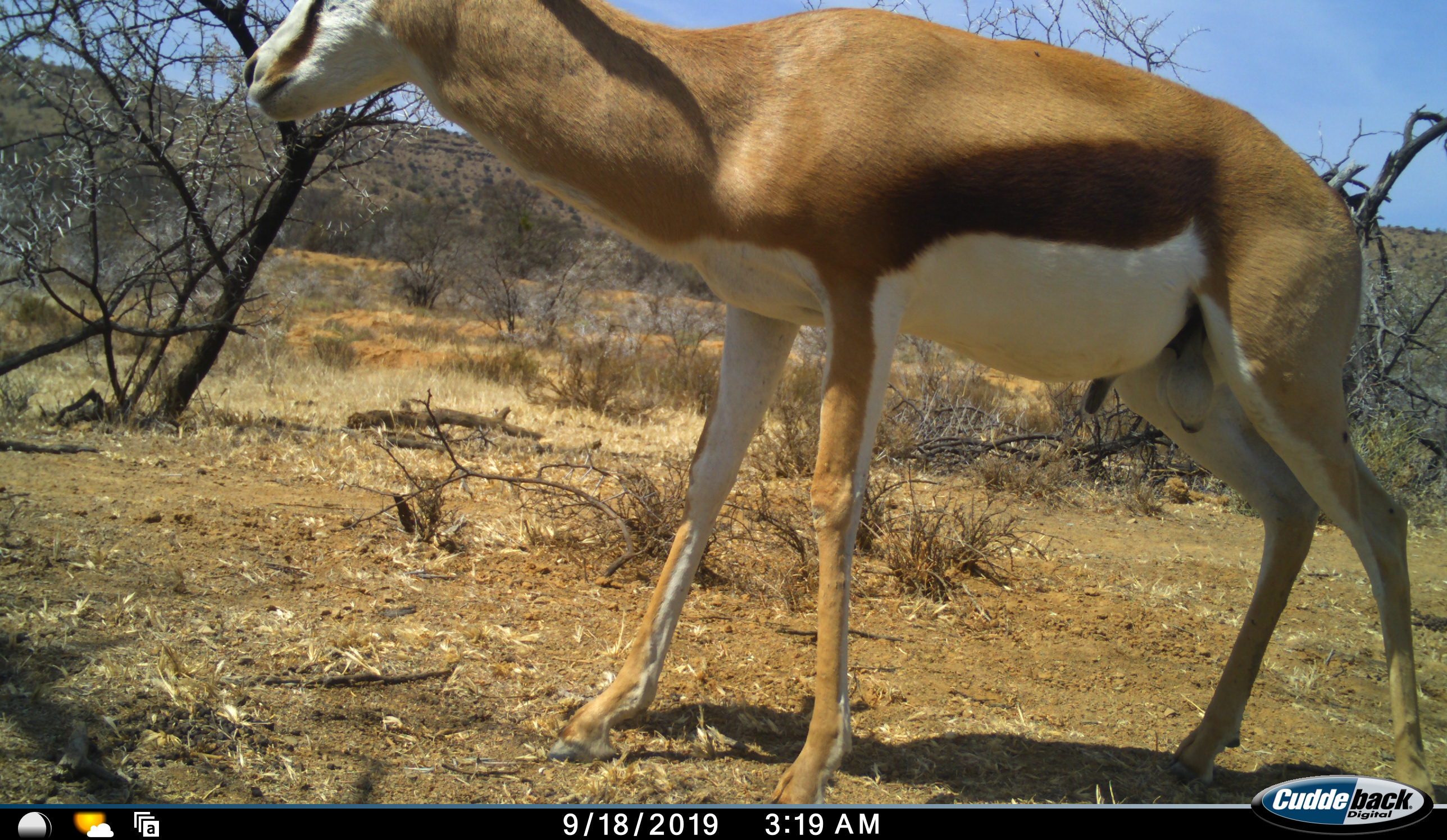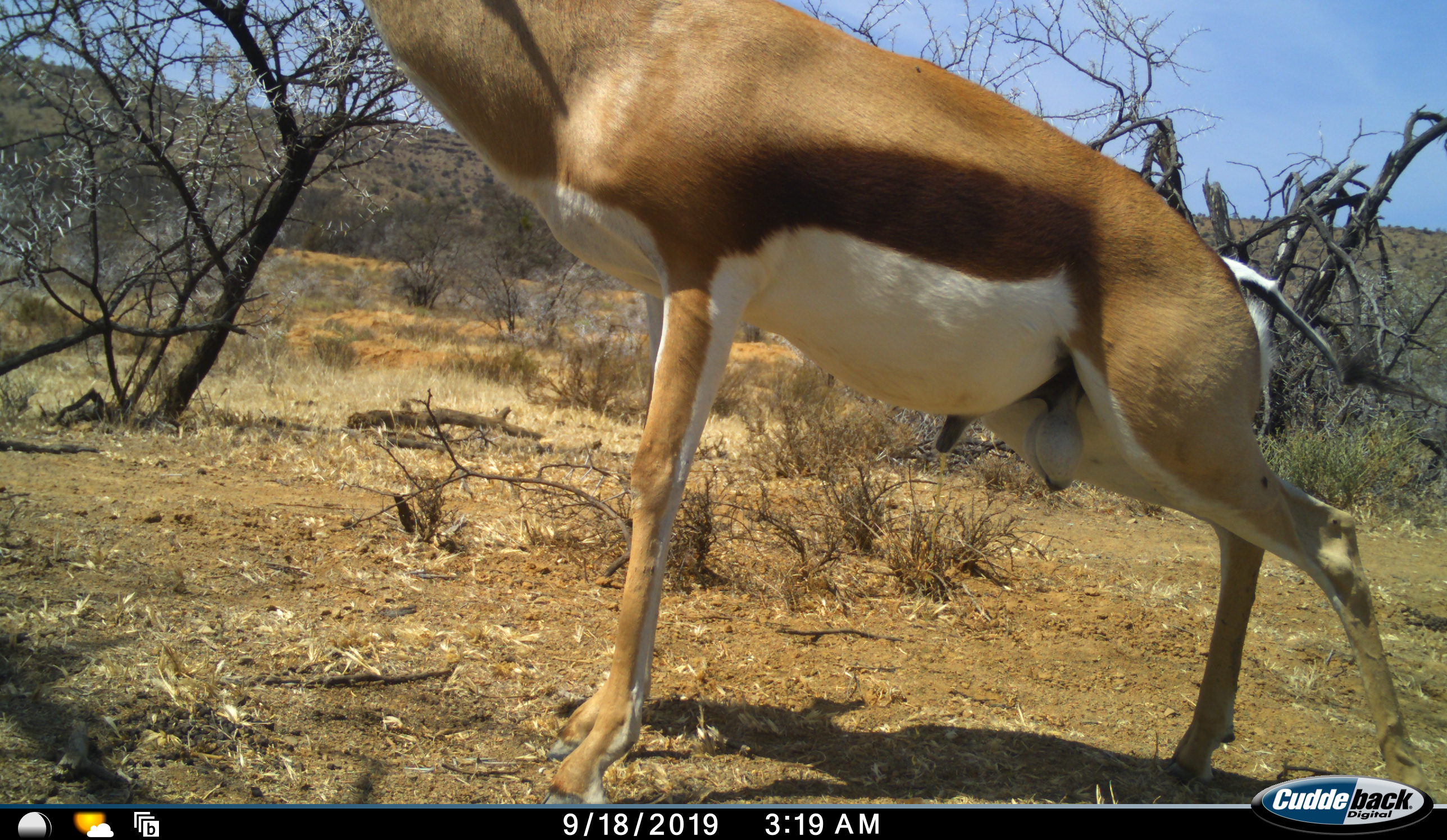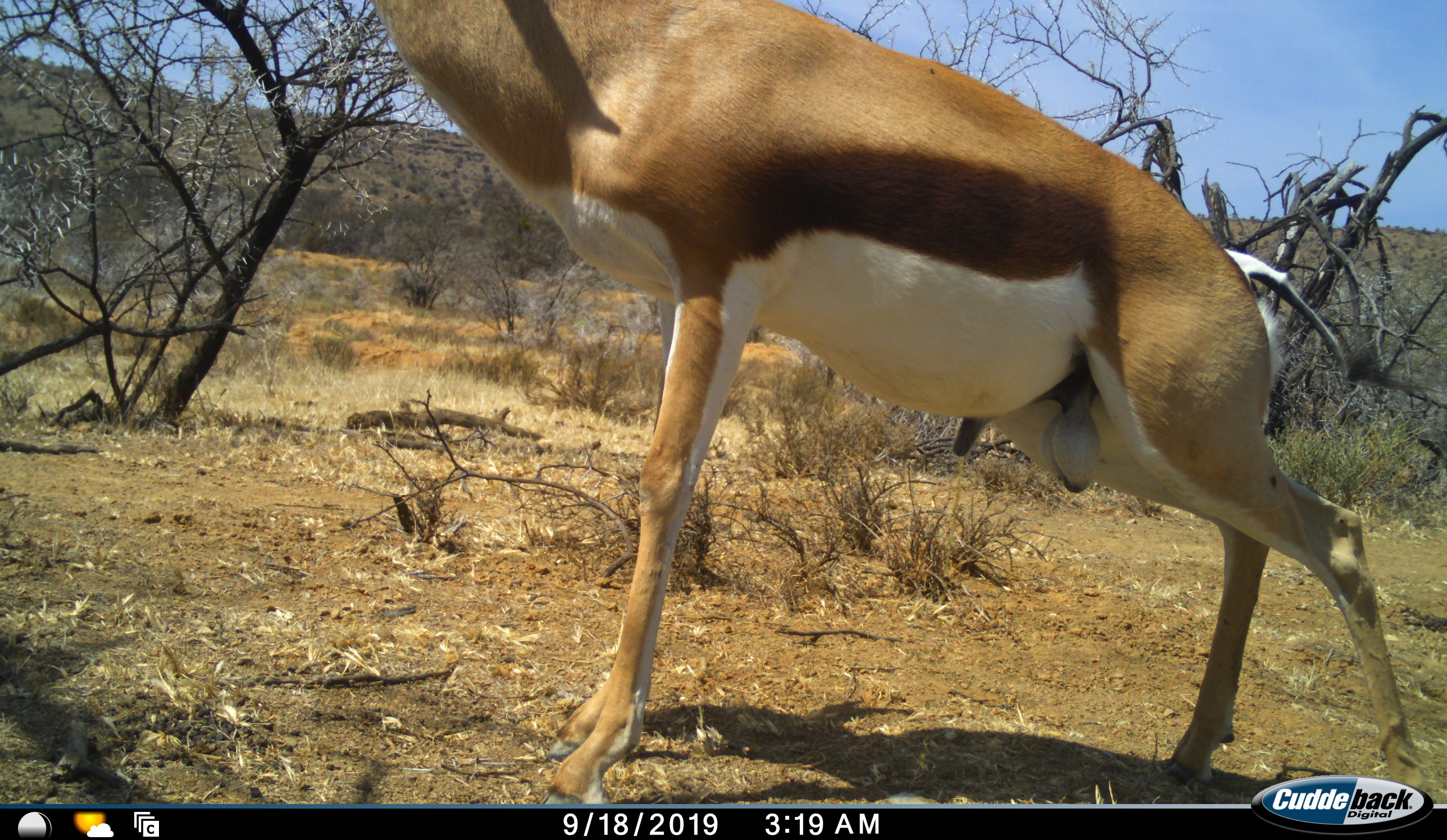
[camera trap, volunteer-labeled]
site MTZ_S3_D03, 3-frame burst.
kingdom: Animalia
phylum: Chordata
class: Mammalia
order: Artiodactyla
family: Bovidae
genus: Antidorcas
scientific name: Antidorcas marsupialis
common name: springbok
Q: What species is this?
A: Springbok (Antidorcas marsupialis).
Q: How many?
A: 1.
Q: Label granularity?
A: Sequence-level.